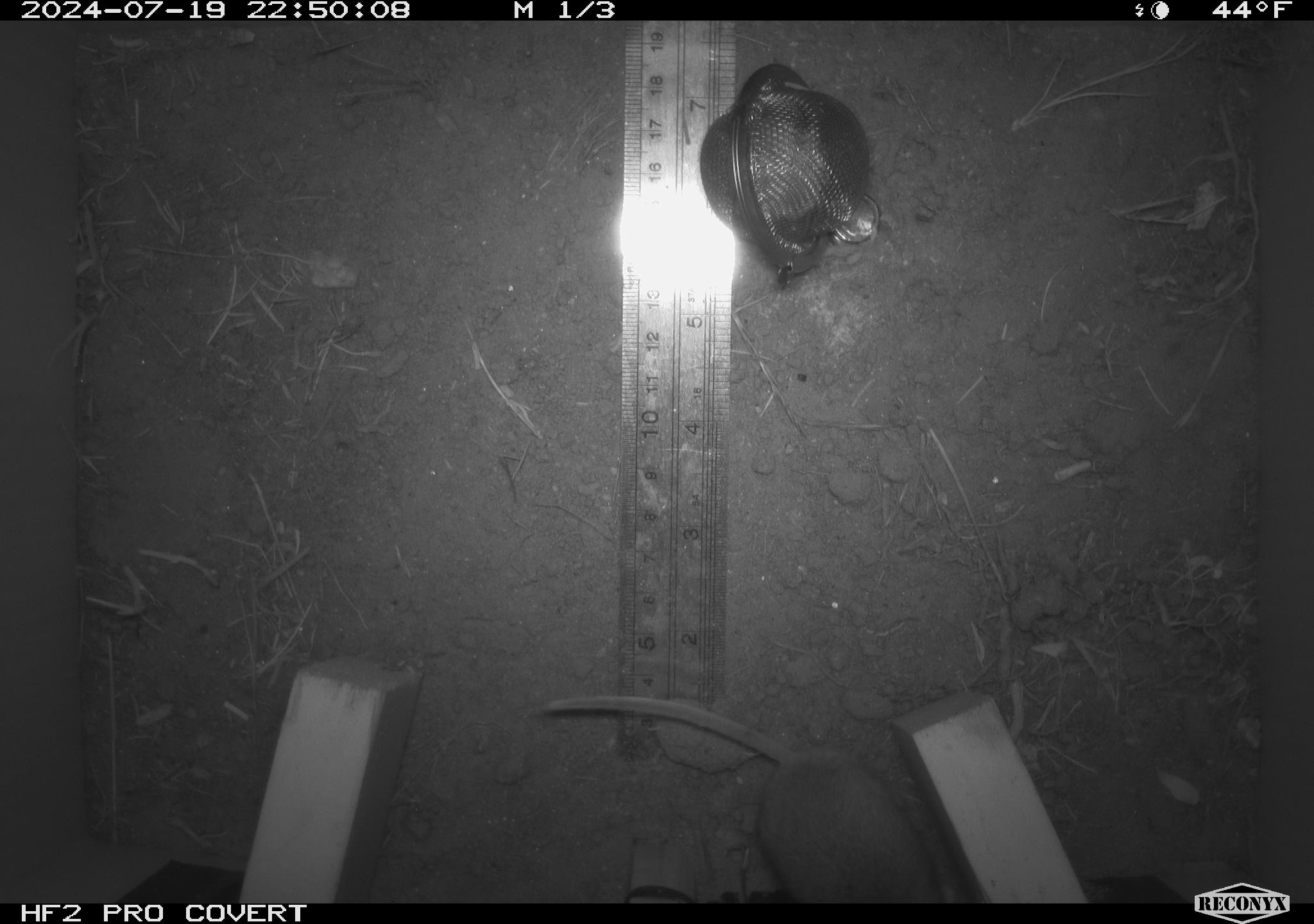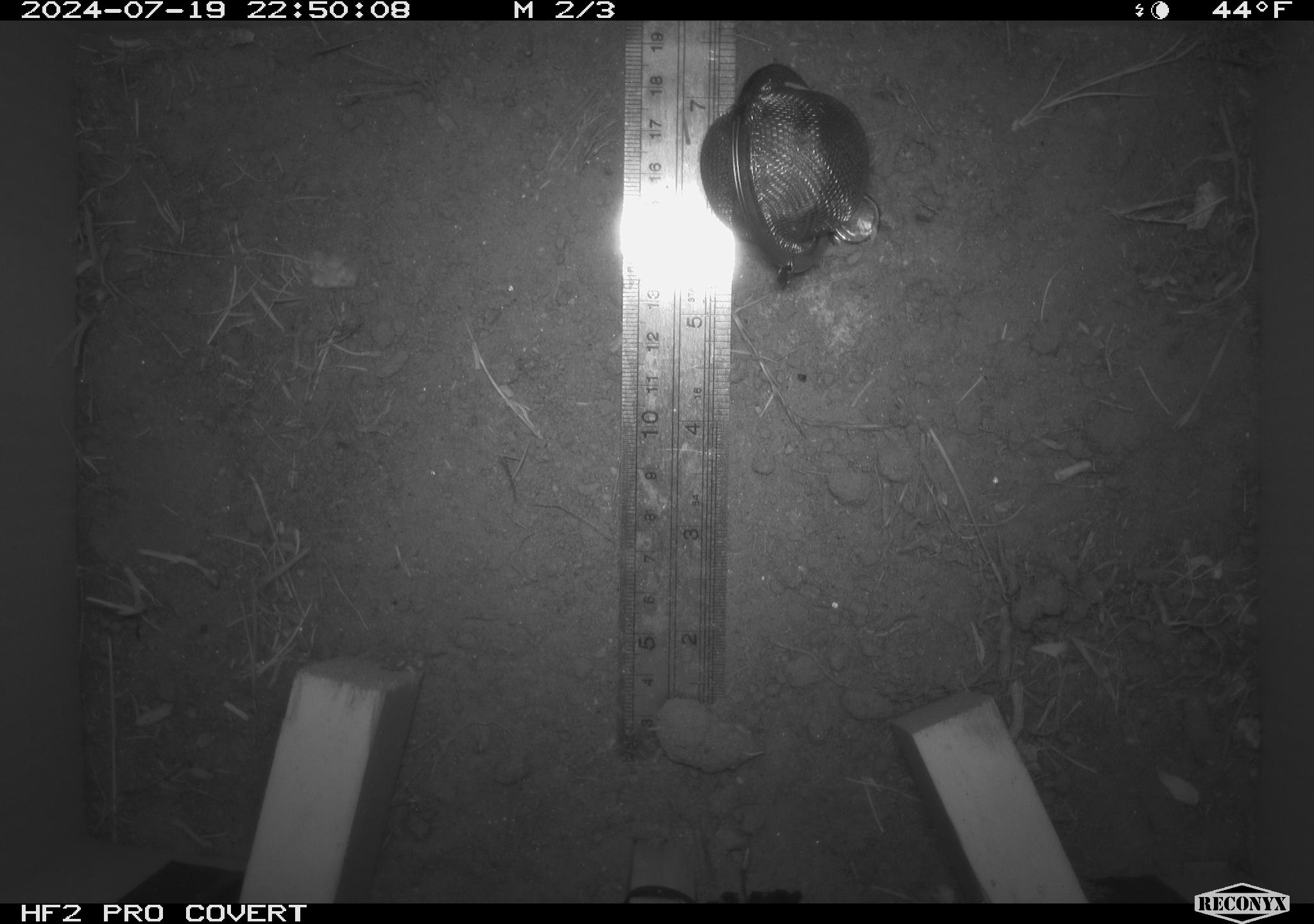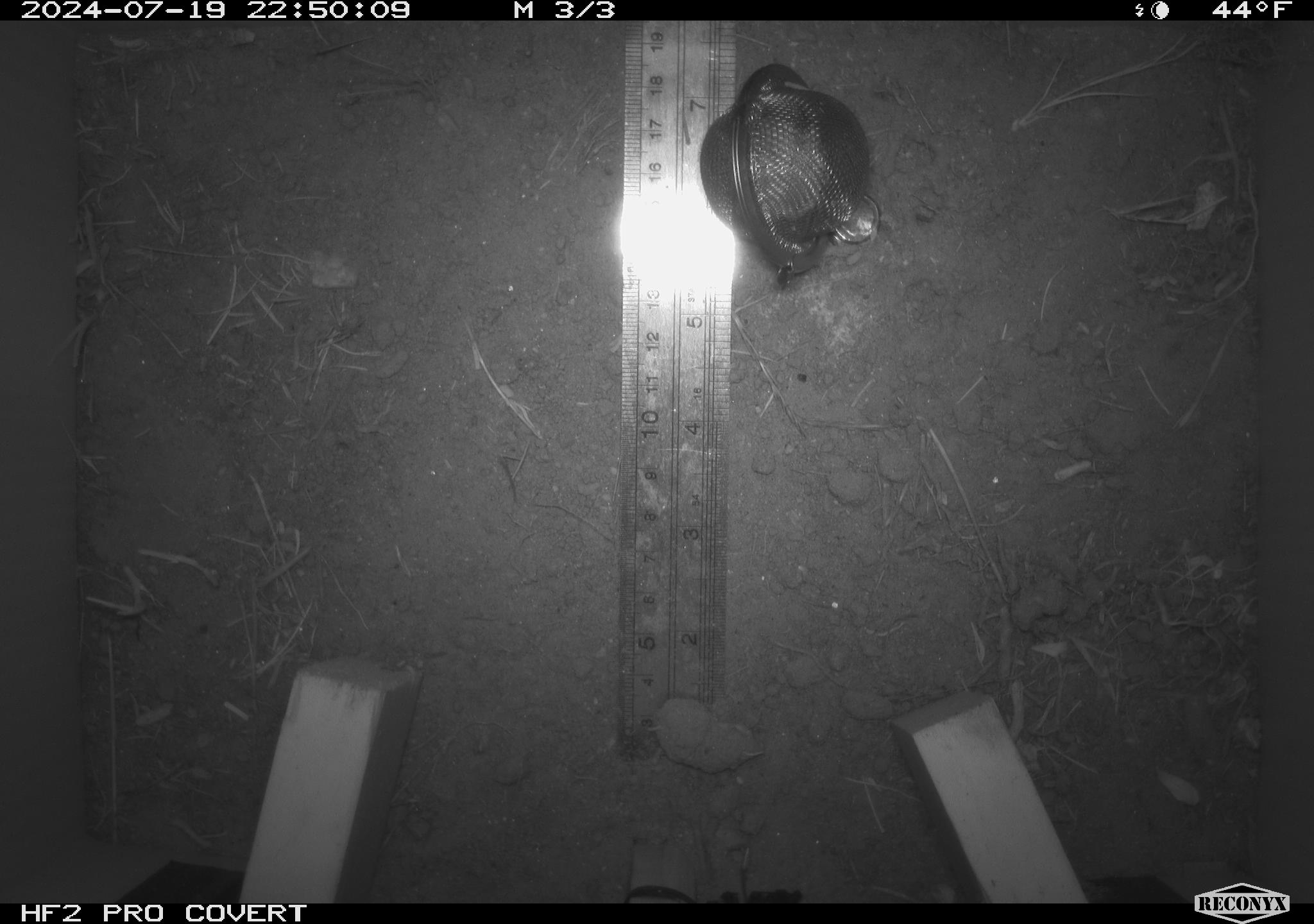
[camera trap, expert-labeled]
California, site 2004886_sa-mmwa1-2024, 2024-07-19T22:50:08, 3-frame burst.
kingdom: Animalia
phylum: Chordata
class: Mammalia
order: Rodentia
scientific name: Rodentia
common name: mouse species